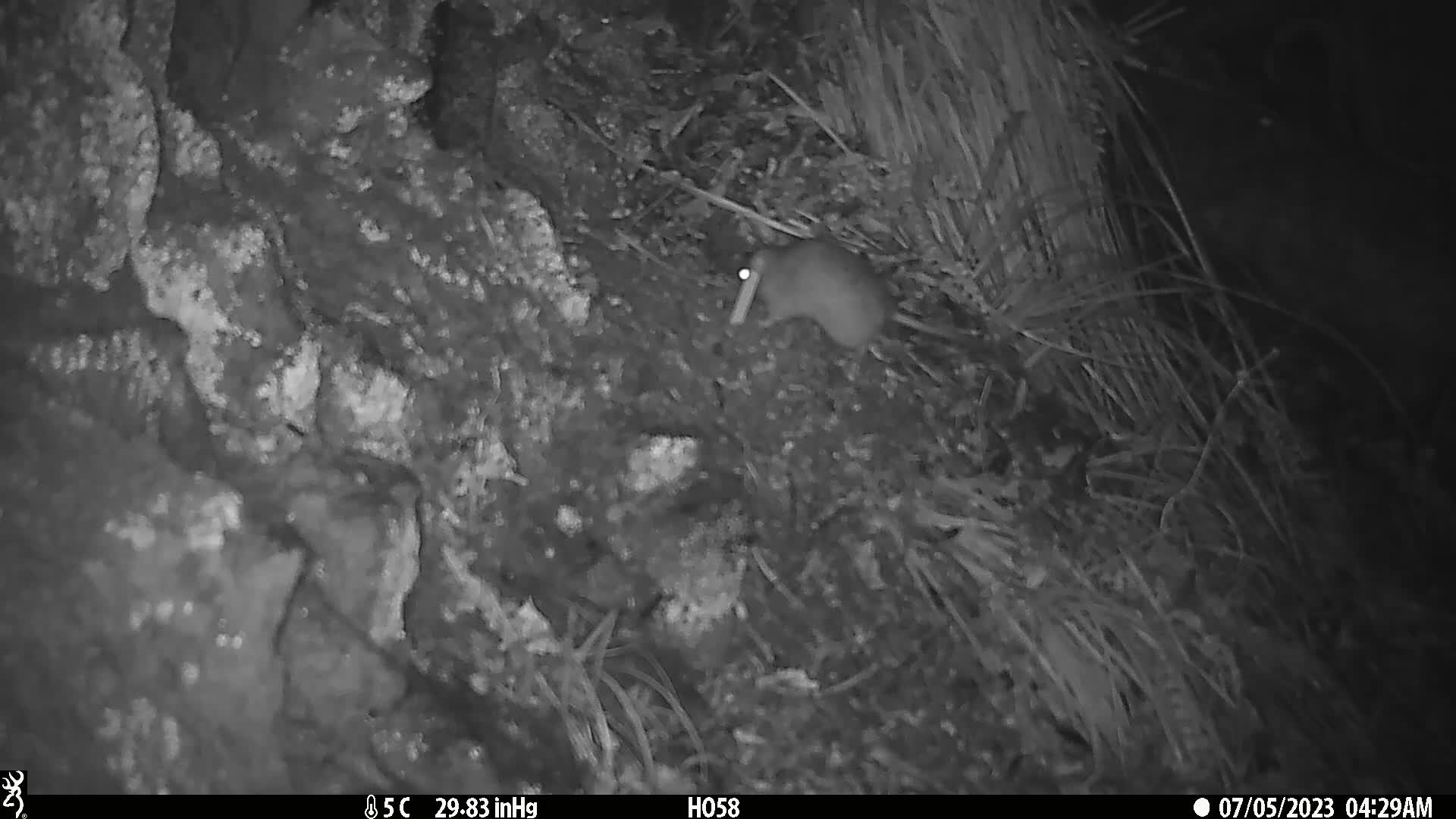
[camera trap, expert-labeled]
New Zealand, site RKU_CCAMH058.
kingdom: Animalia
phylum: Chordata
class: Mammalia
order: Rodentia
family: Muridae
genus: Rattus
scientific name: Rattus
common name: rat